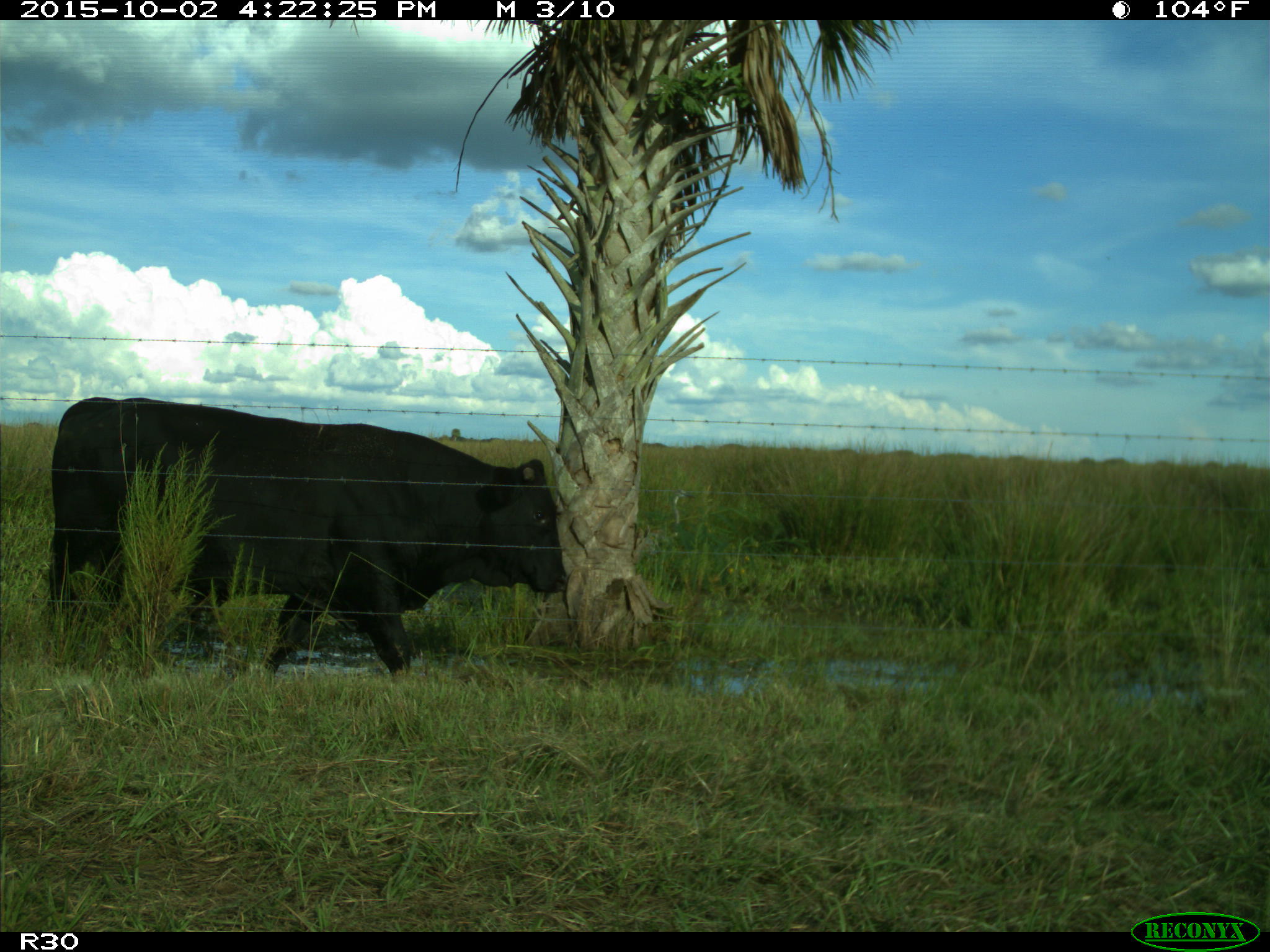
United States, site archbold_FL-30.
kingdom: Animalia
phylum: Chordata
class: Mammalia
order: Artiodactyla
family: Bovidae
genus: Bos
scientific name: Bos taurus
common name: domestic cow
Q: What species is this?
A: Bos taurus (domestic cow).